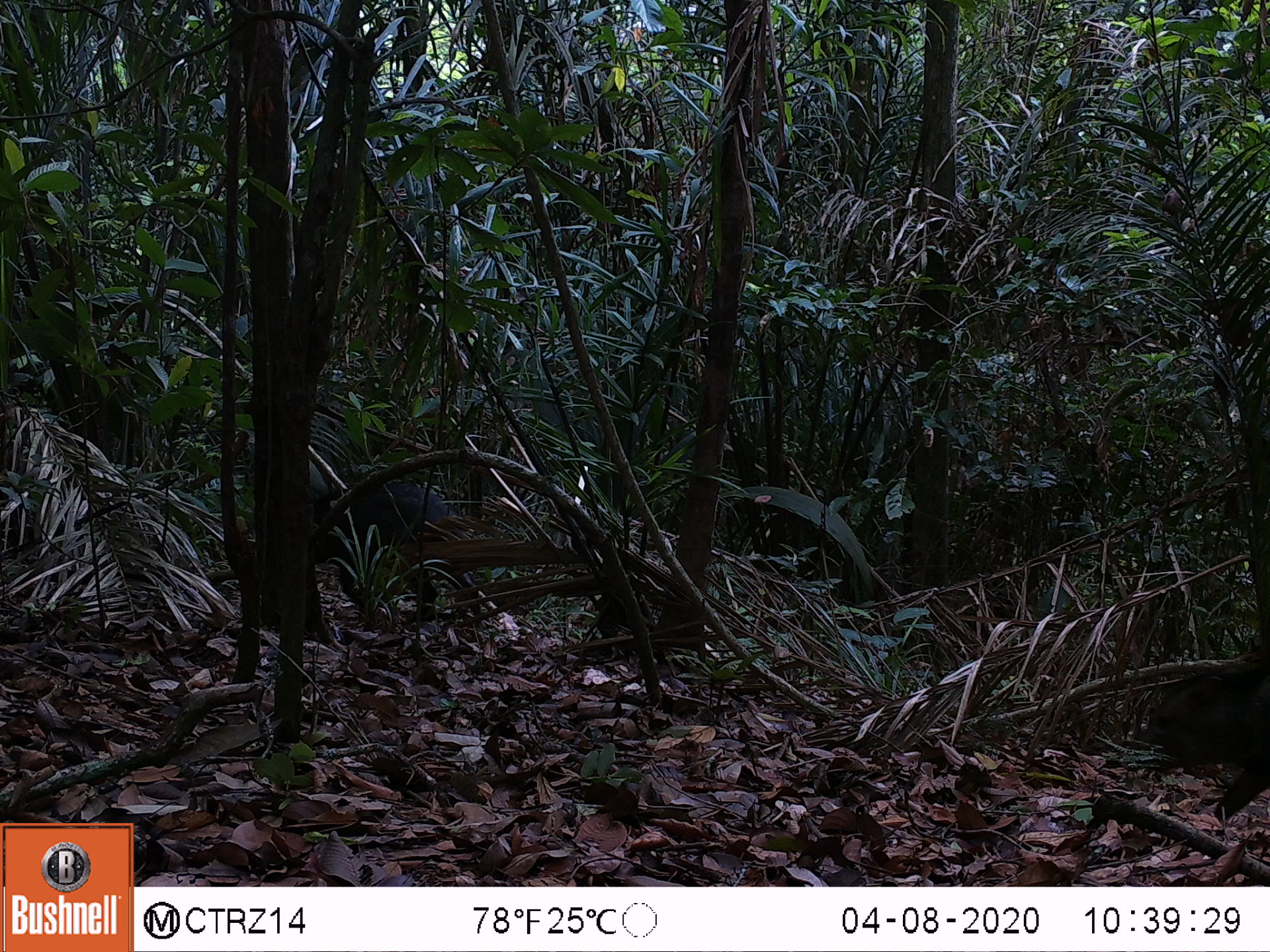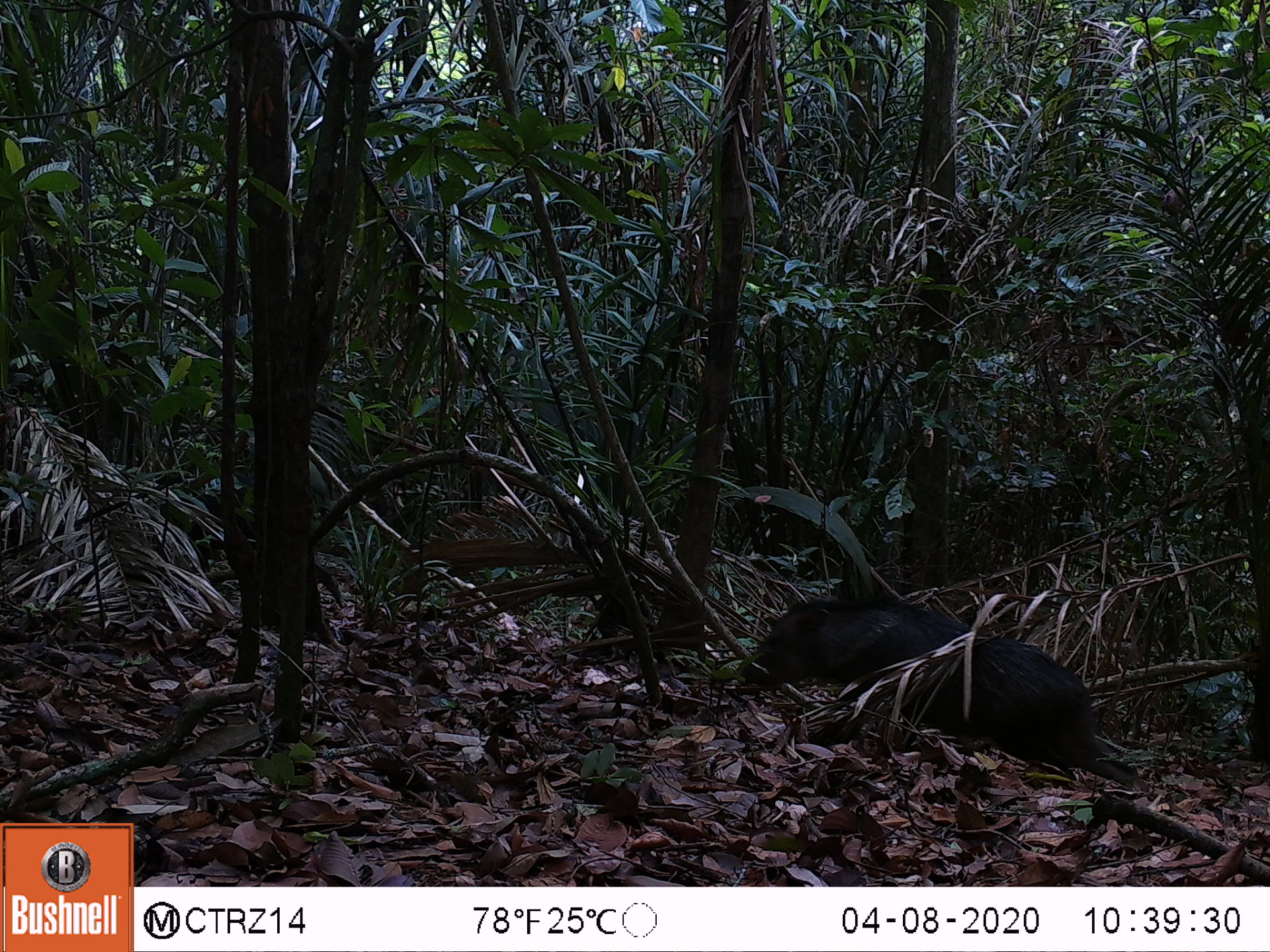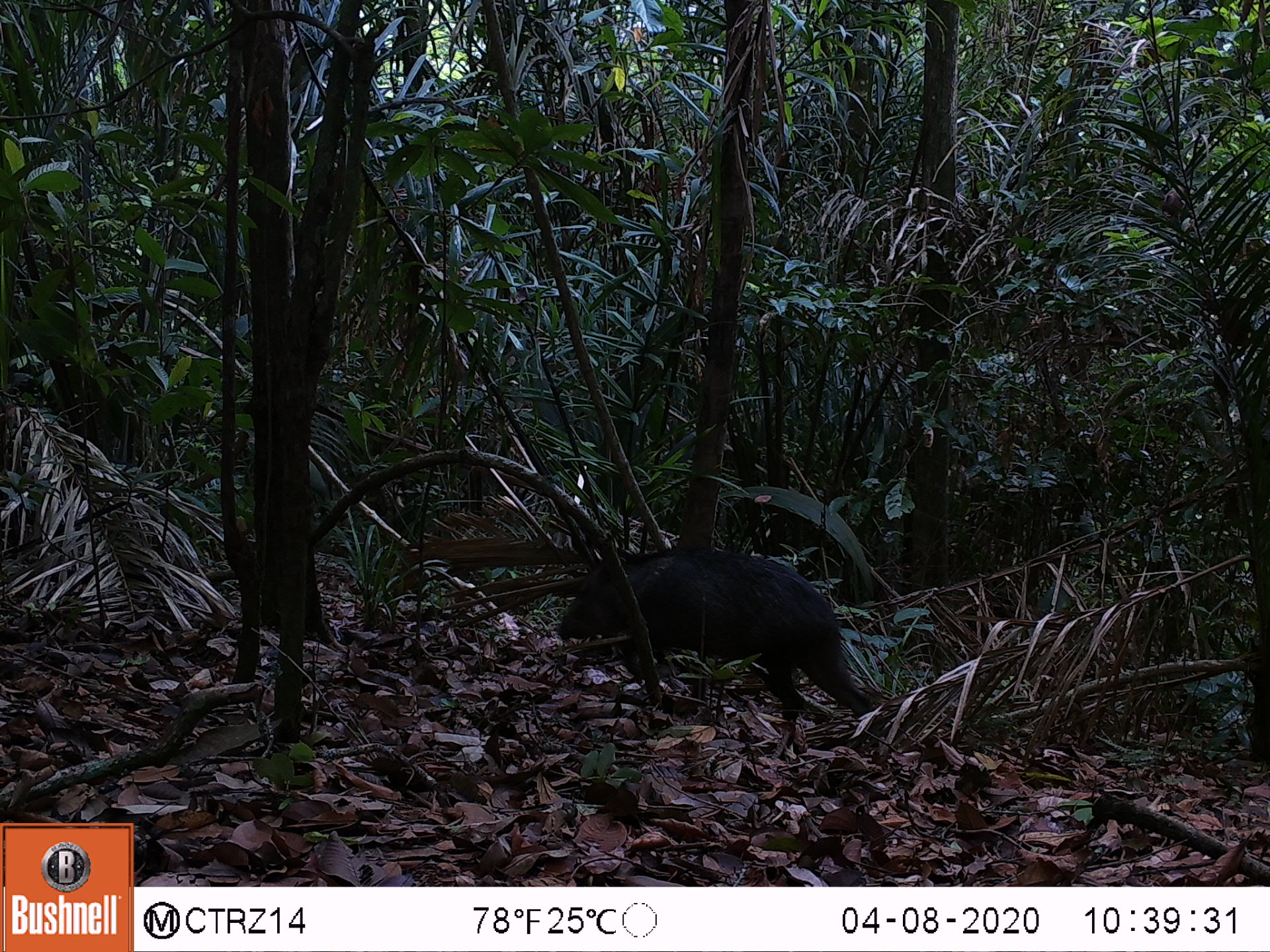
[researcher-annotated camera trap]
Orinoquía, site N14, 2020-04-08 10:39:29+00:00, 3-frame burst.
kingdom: Animalia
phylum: Chordata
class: Mammalia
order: Artiodactyla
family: Tayassuidae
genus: Pecari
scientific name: Pecari tajacu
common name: collared peccary